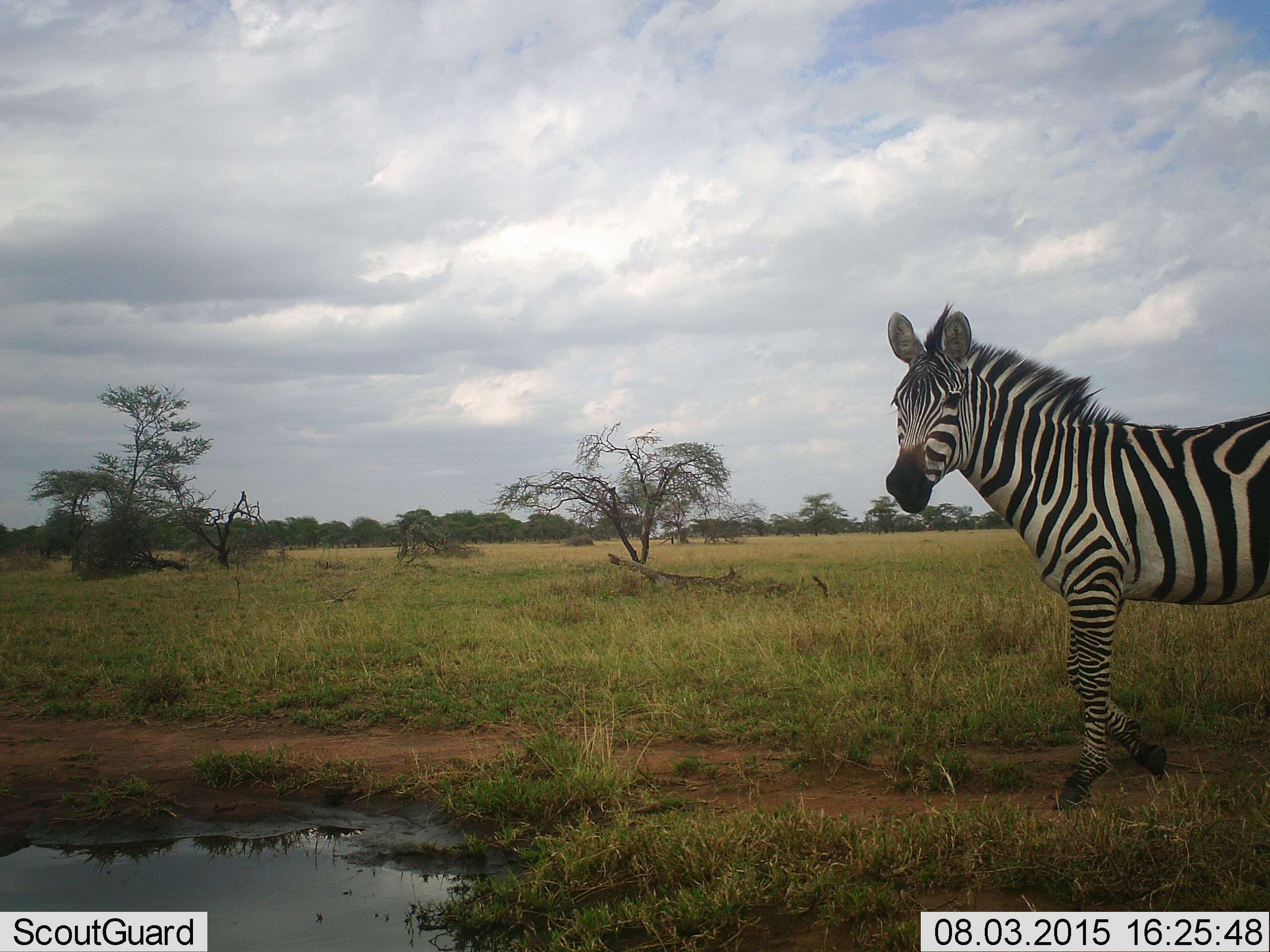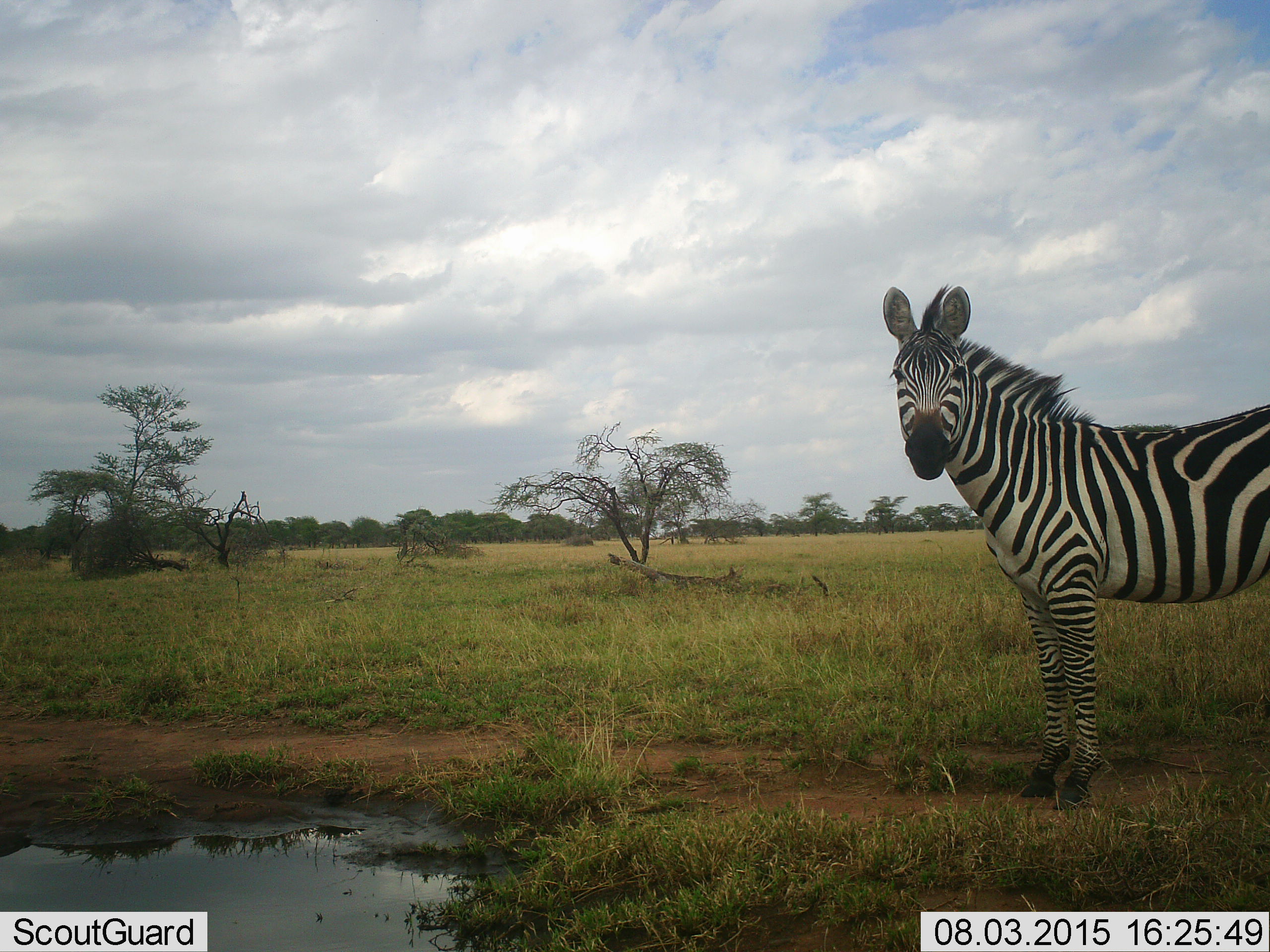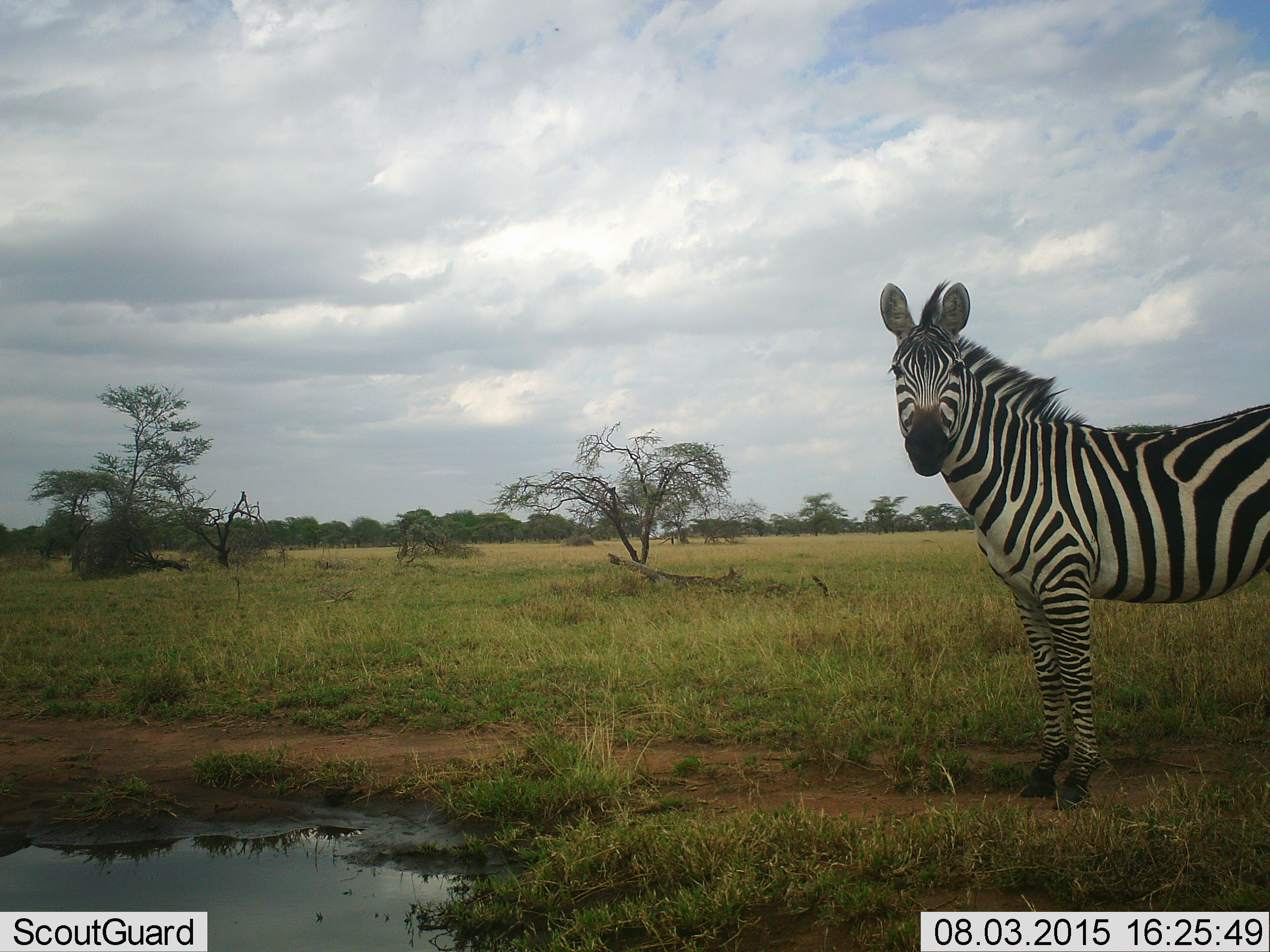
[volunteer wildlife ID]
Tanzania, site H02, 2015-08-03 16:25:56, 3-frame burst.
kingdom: Animalia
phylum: Chordata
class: Mammalia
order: Perissodactyla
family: Equidae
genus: Equus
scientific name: Equus quagga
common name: plains zebra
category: zebra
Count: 1.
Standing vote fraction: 100%.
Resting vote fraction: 0%.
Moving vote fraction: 0%.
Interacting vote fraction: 0%.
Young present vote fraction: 0%.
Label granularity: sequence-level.